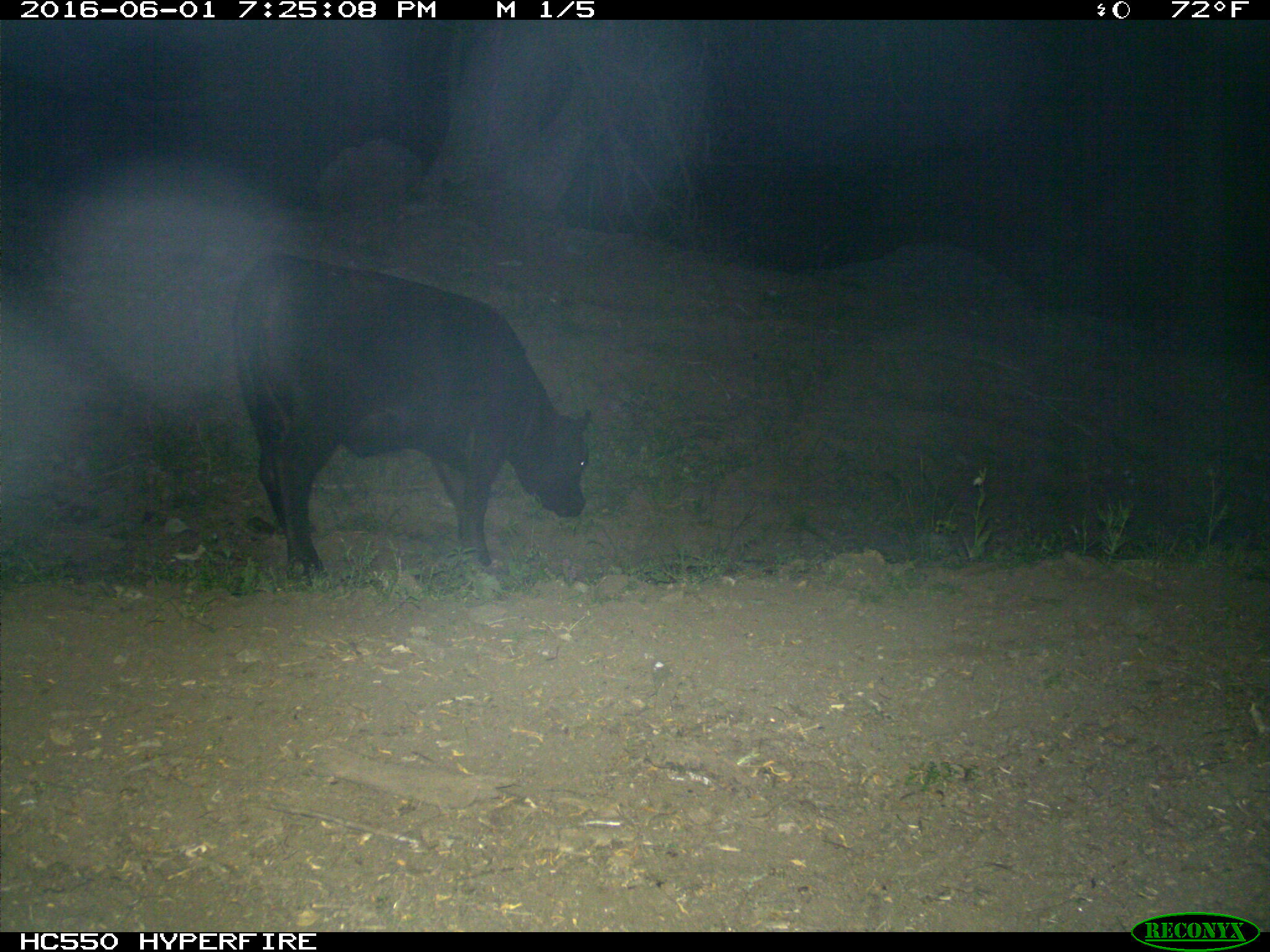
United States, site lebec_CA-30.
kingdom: Animalia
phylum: Chordata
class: Mammalia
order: Artiodactyla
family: Bovidae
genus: Bos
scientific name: Bos taurus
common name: domestic cow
Bos taurus (domestic cow).